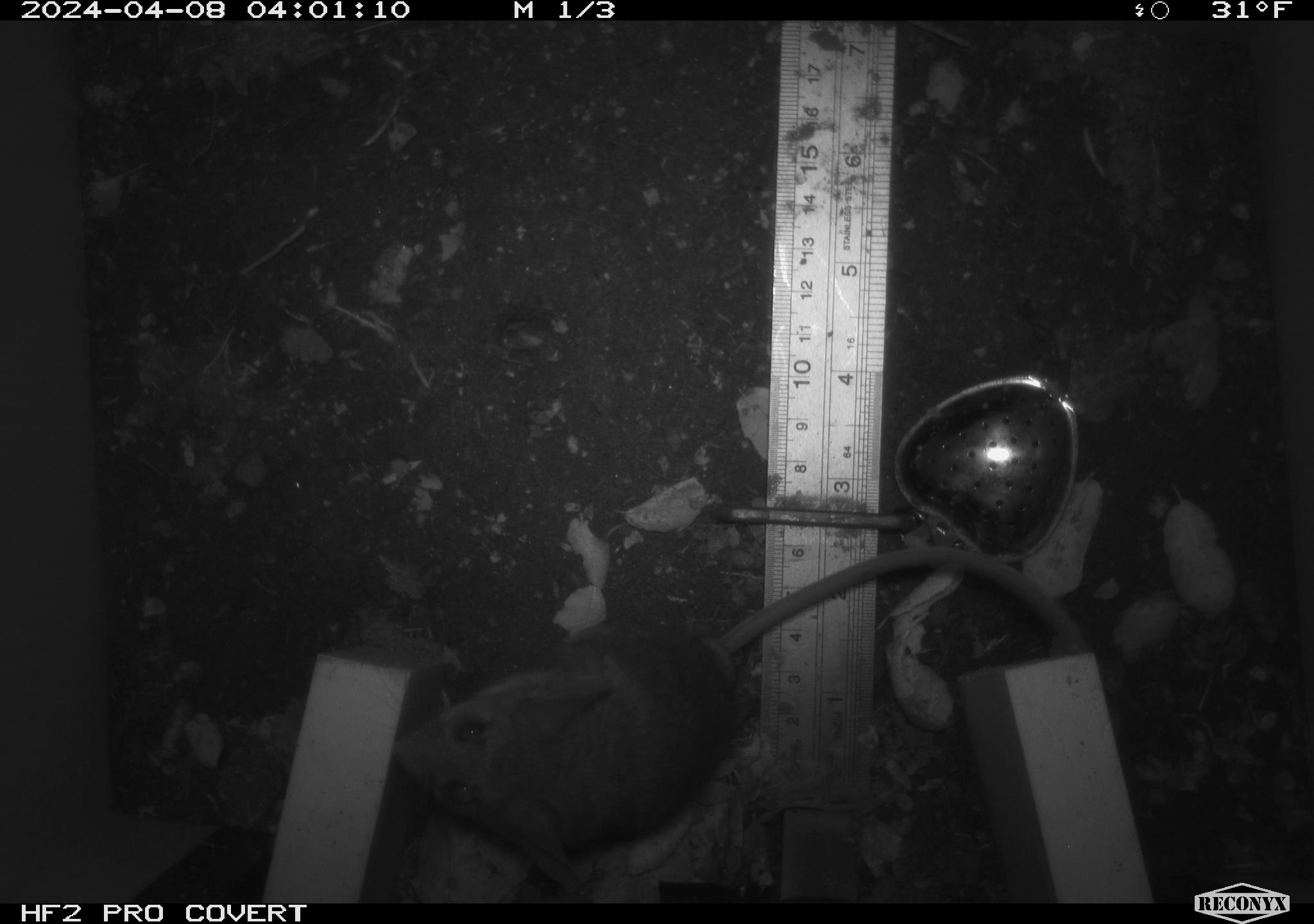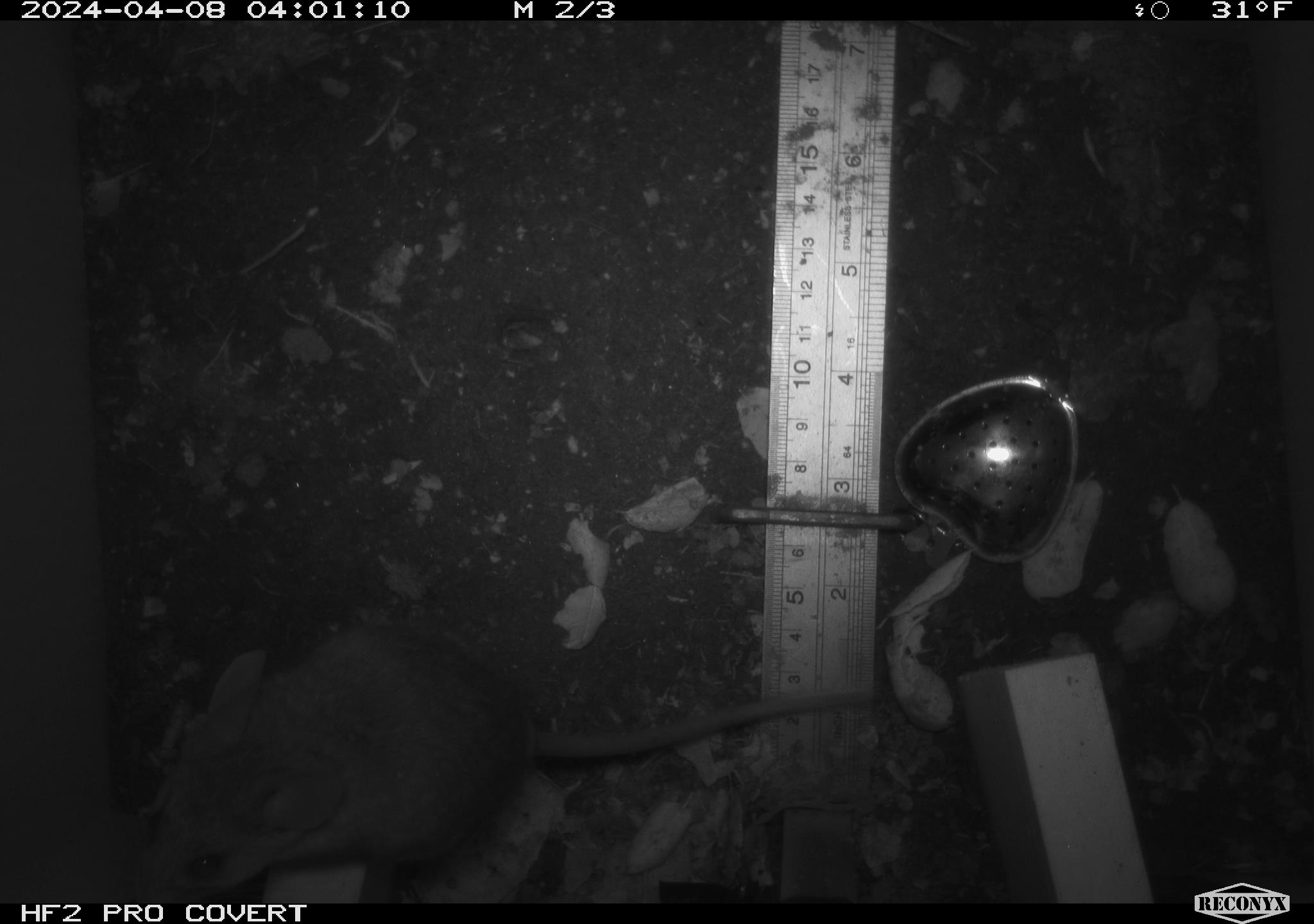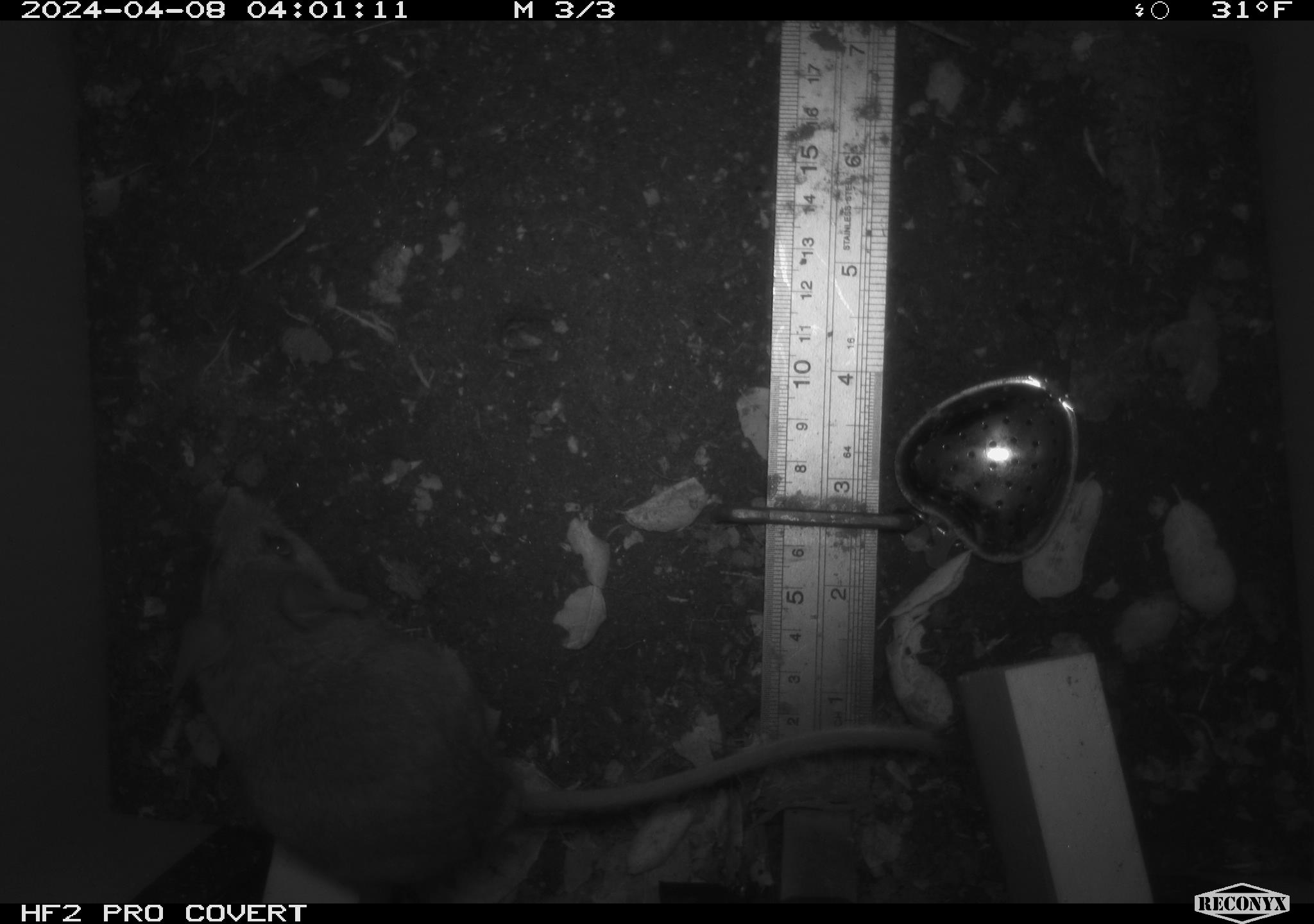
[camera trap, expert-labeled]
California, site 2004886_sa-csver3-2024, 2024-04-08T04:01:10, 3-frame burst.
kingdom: Animalia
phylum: Chordata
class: Mammalia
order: Rodentia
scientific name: Rodentia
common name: rodent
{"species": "rodent (Rodentia)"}